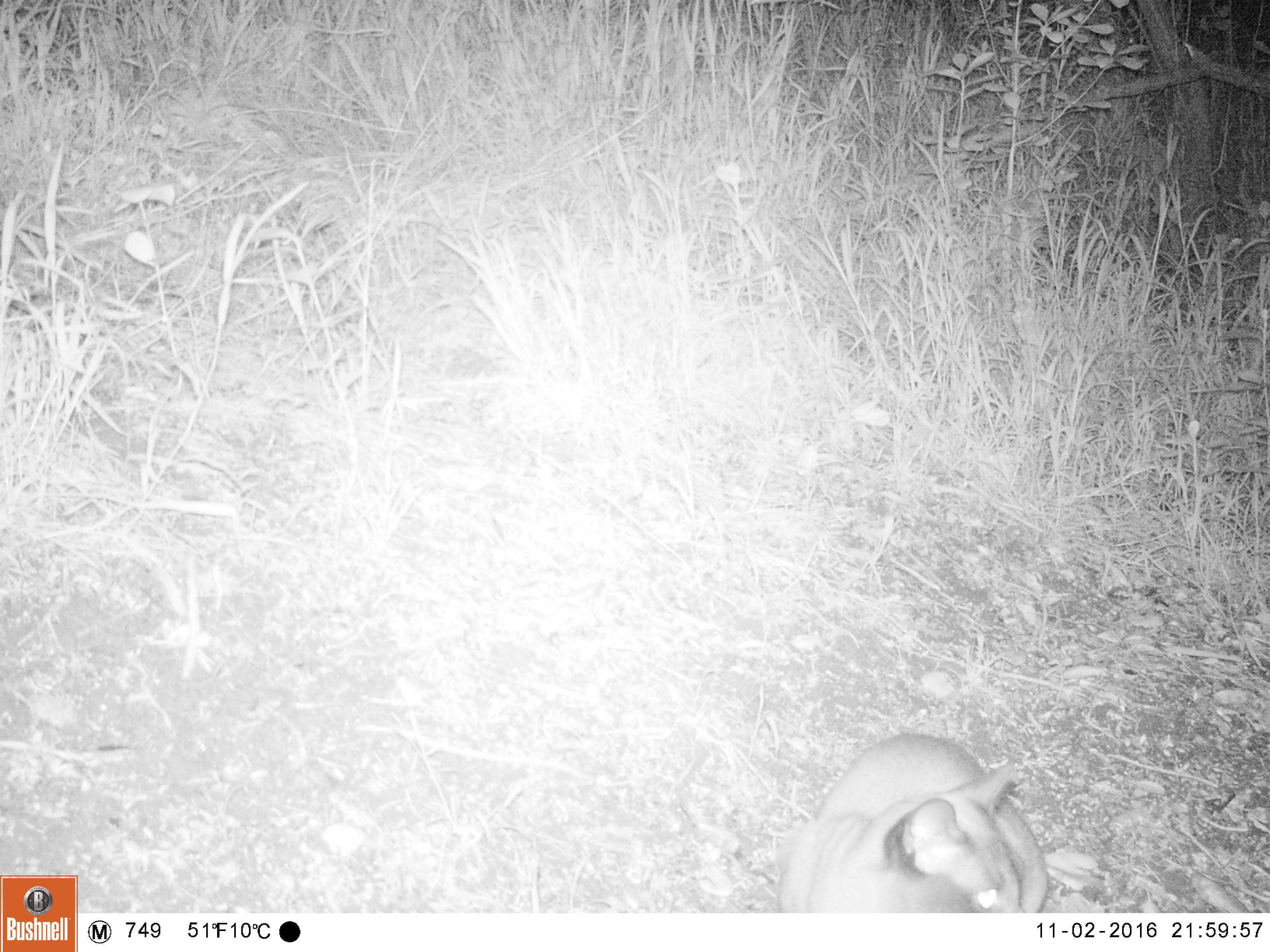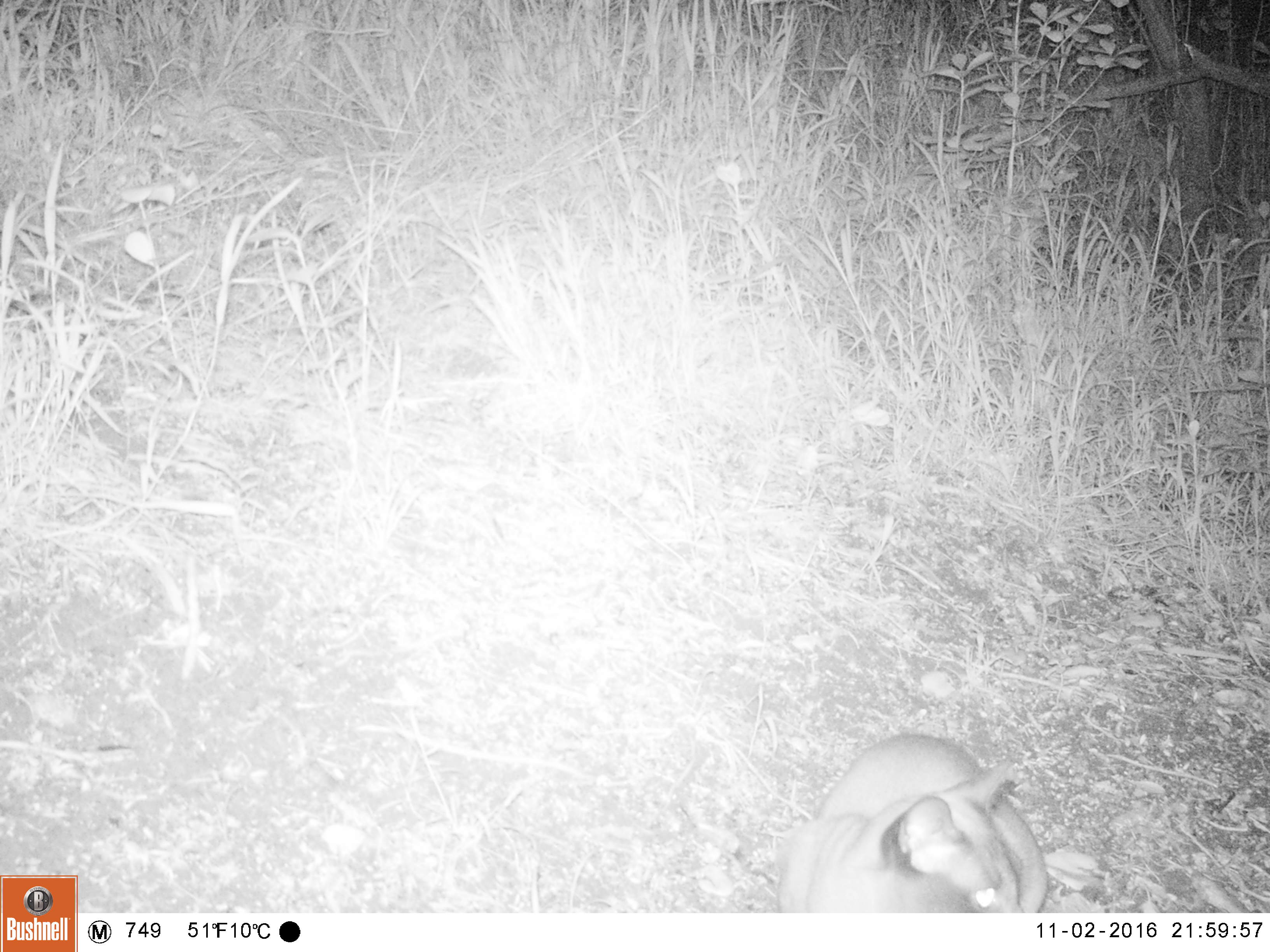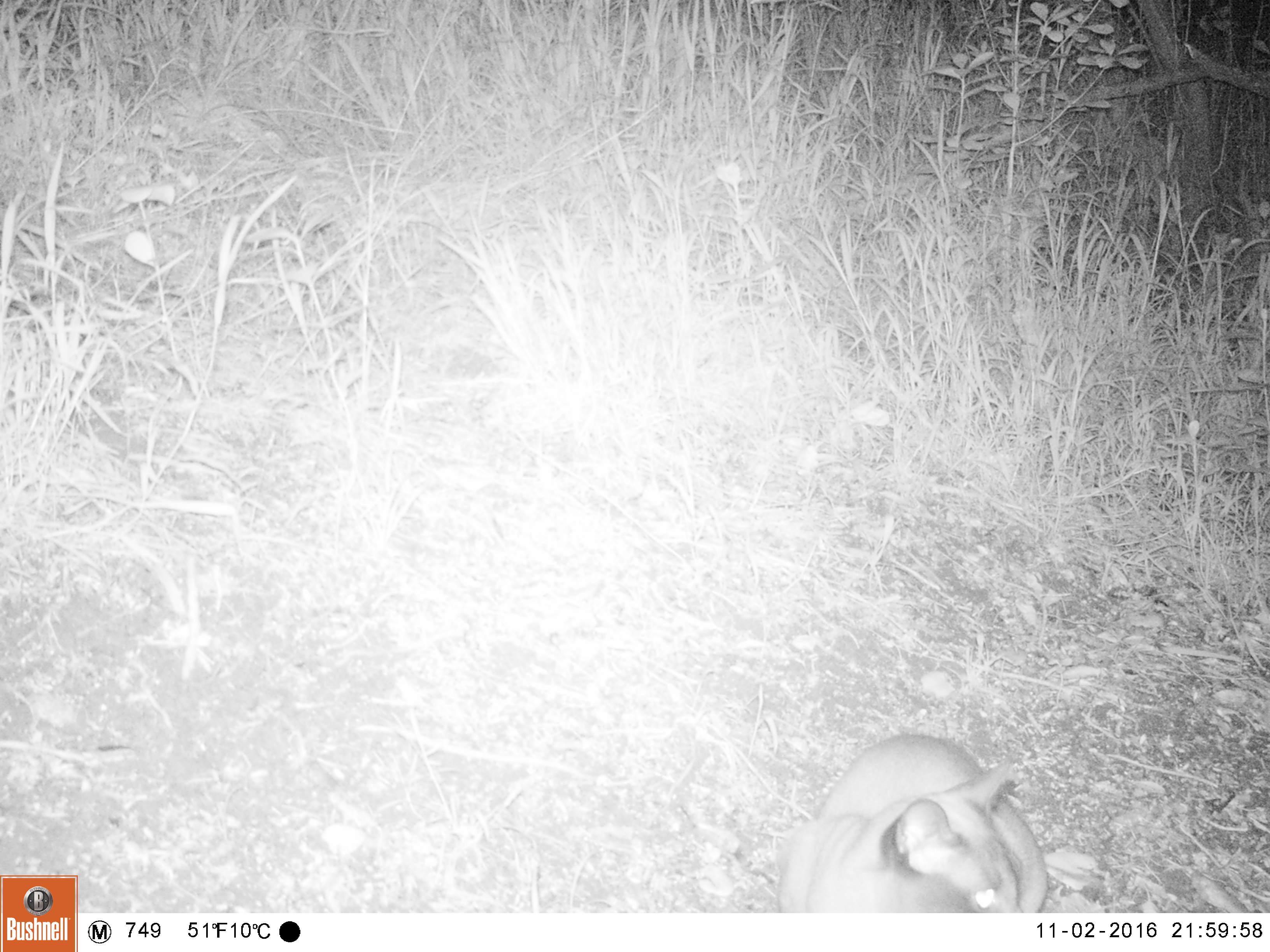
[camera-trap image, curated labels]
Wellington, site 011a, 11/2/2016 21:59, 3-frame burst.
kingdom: Animalia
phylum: Chordata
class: Mammalia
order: Carnivora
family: Felidae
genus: Felis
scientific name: Felis catus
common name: cat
Cat (Felis catus).